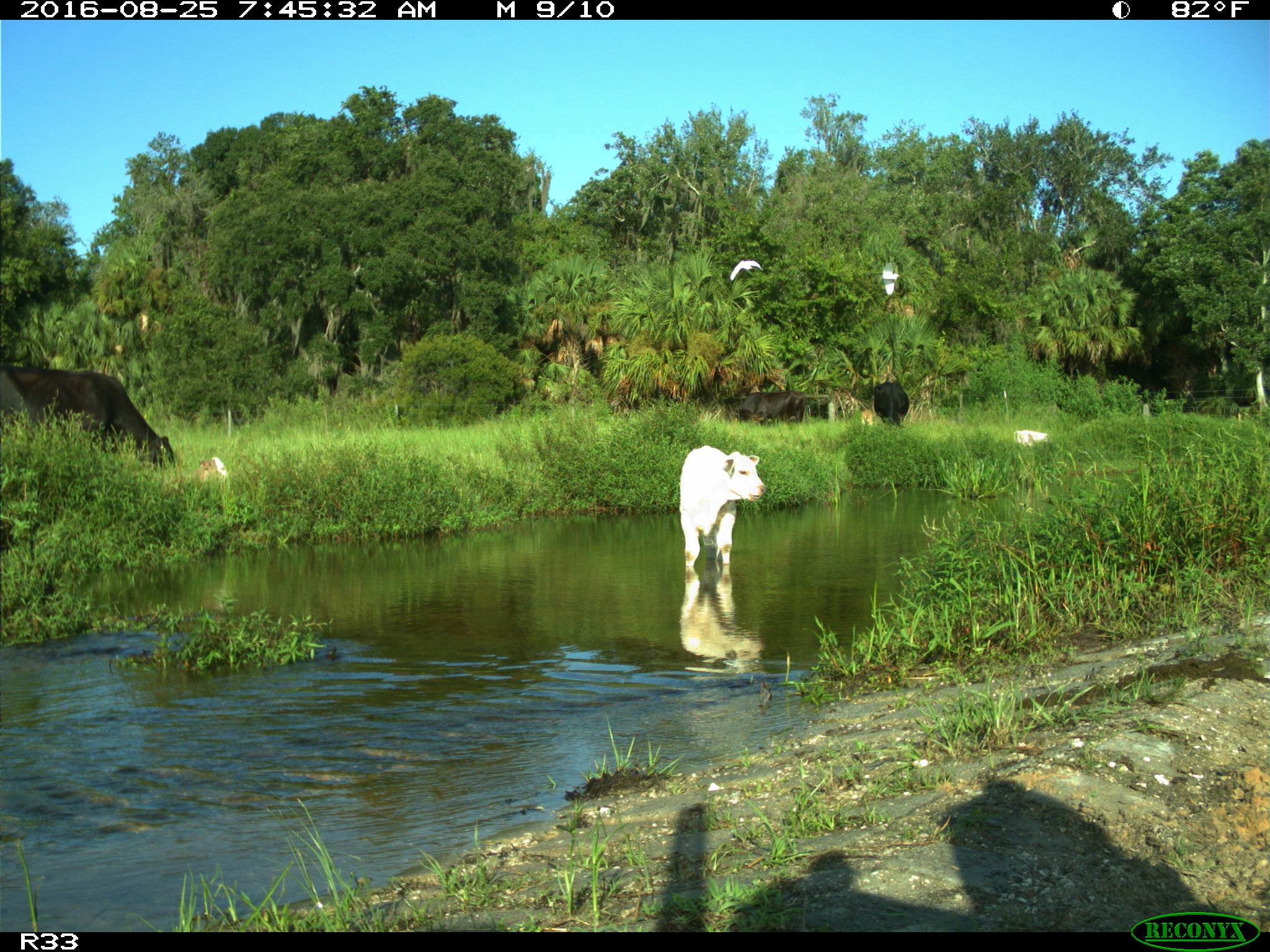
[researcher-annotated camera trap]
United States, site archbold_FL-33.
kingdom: Animalia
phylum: Chordata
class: Mammalia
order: Artiodactyla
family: Bovidae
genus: Bos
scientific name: Bos taurus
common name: domestic cow